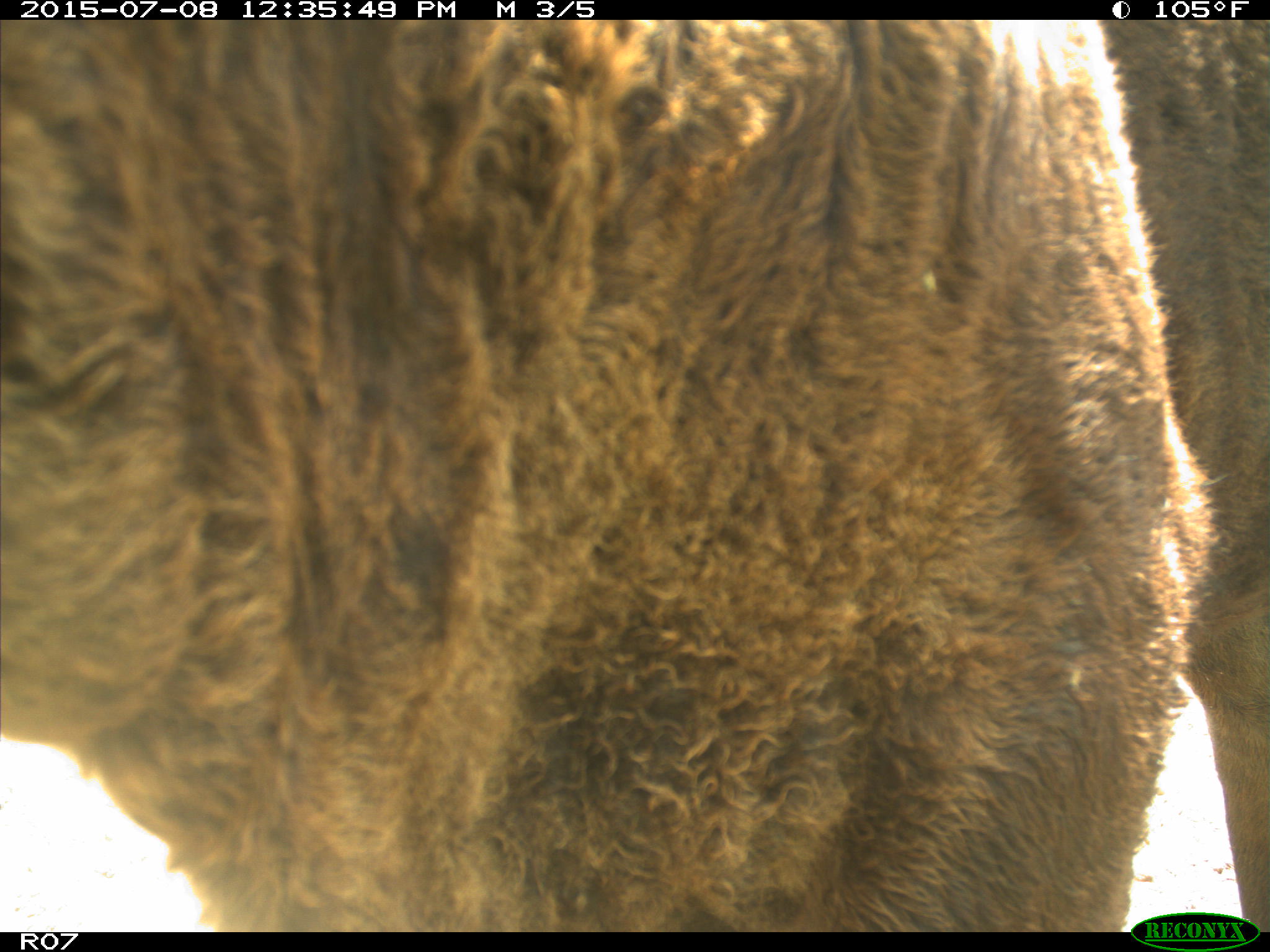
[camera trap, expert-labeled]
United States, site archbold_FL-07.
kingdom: Animalia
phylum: Chordata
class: Mammalia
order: Artiodactyla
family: Bovidae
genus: Bos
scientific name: Bos taurus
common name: domestic cow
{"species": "Bos taurus (domestic cow)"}